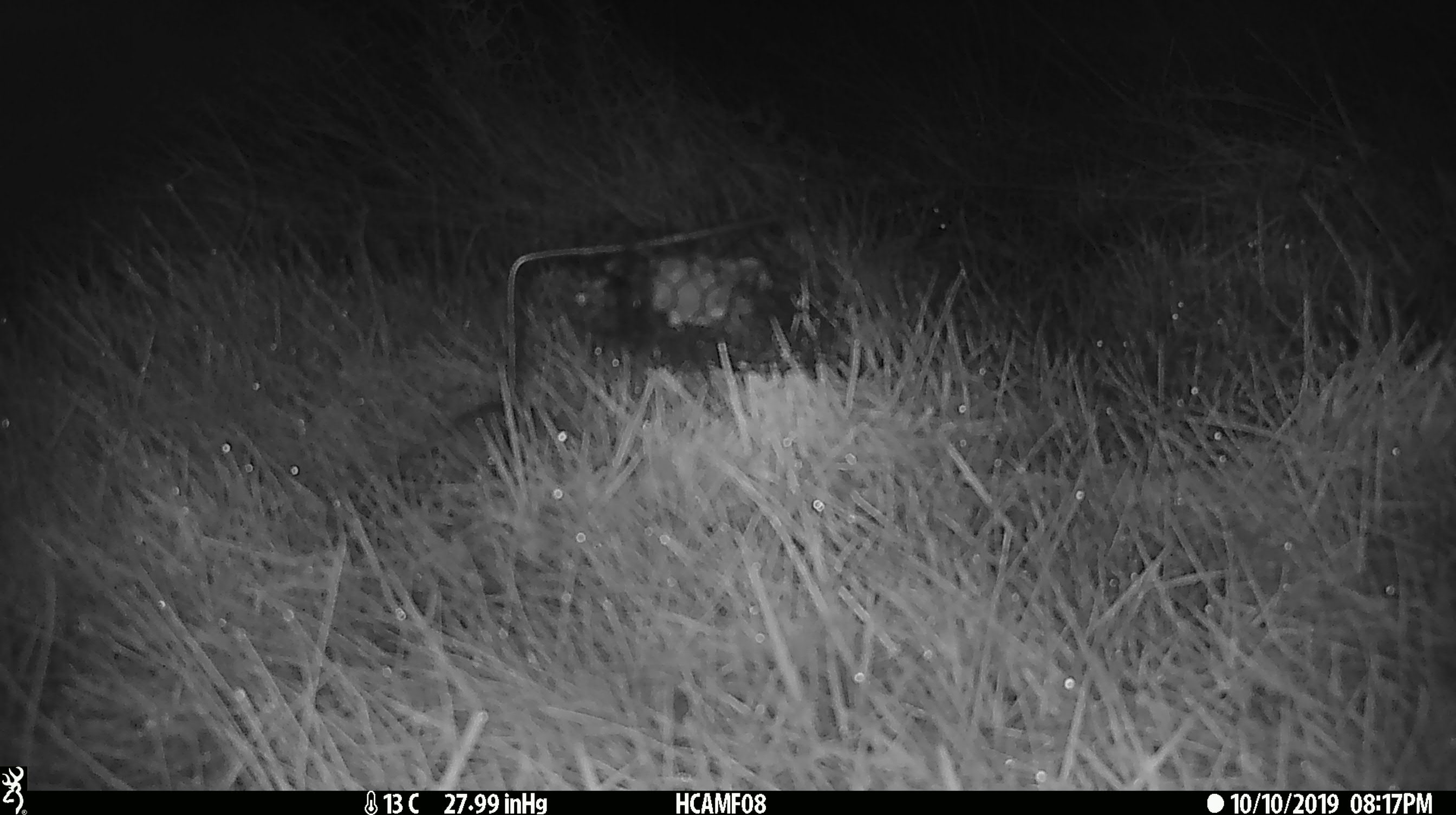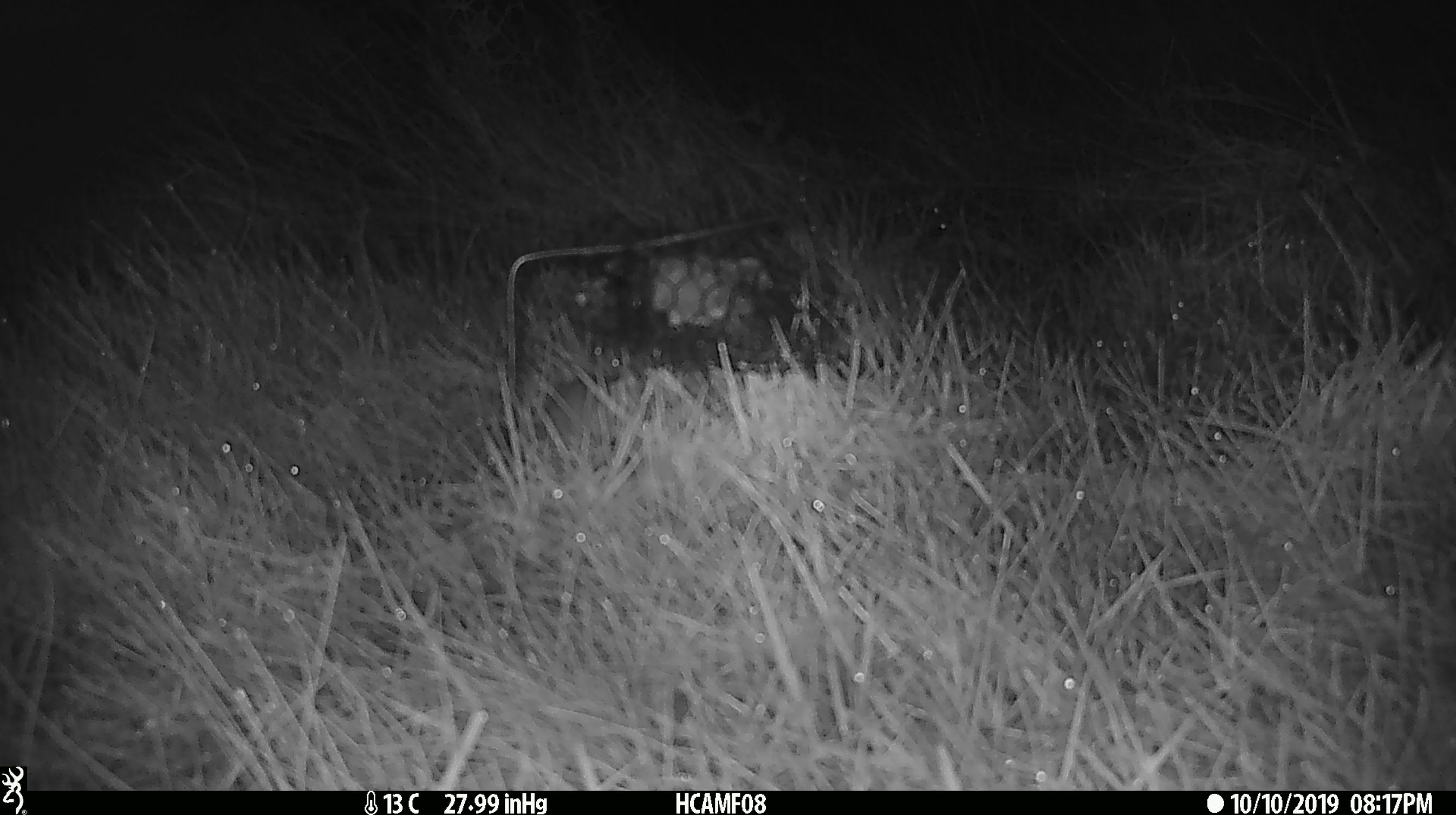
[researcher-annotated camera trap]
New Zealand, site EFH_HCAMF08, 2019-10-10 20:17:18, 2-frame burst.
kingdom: Animalia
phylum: Chordata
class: Mammalia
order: Rodentia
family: Muridae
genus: Mus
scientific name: Mus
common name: mouse